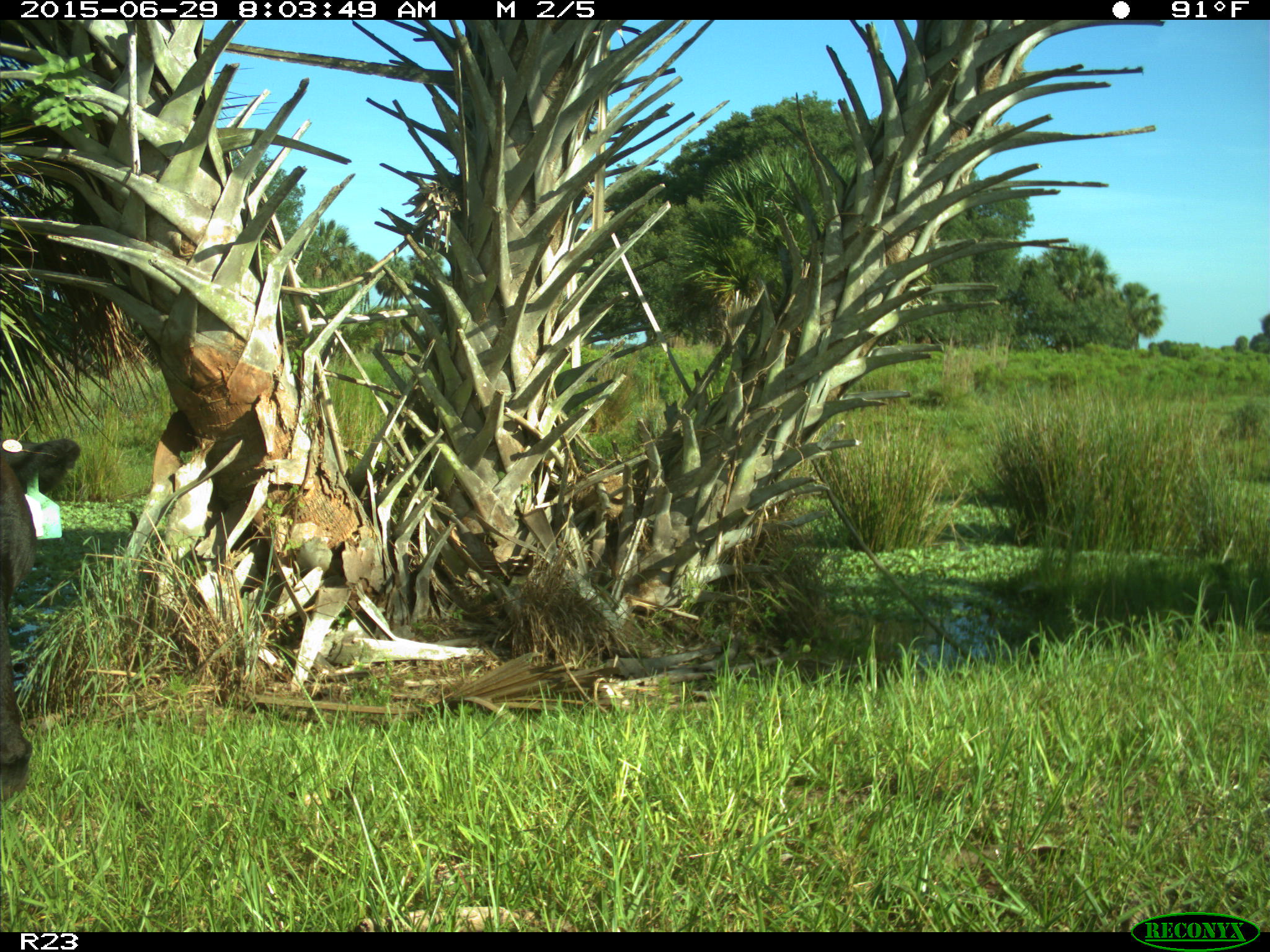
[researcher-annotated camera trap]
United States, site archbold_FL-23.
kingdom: Animalia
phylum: Chordata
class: Mammalia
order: Artiodactyla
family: Bovidae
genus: Bos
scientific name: Bos taurus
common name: domestic cow